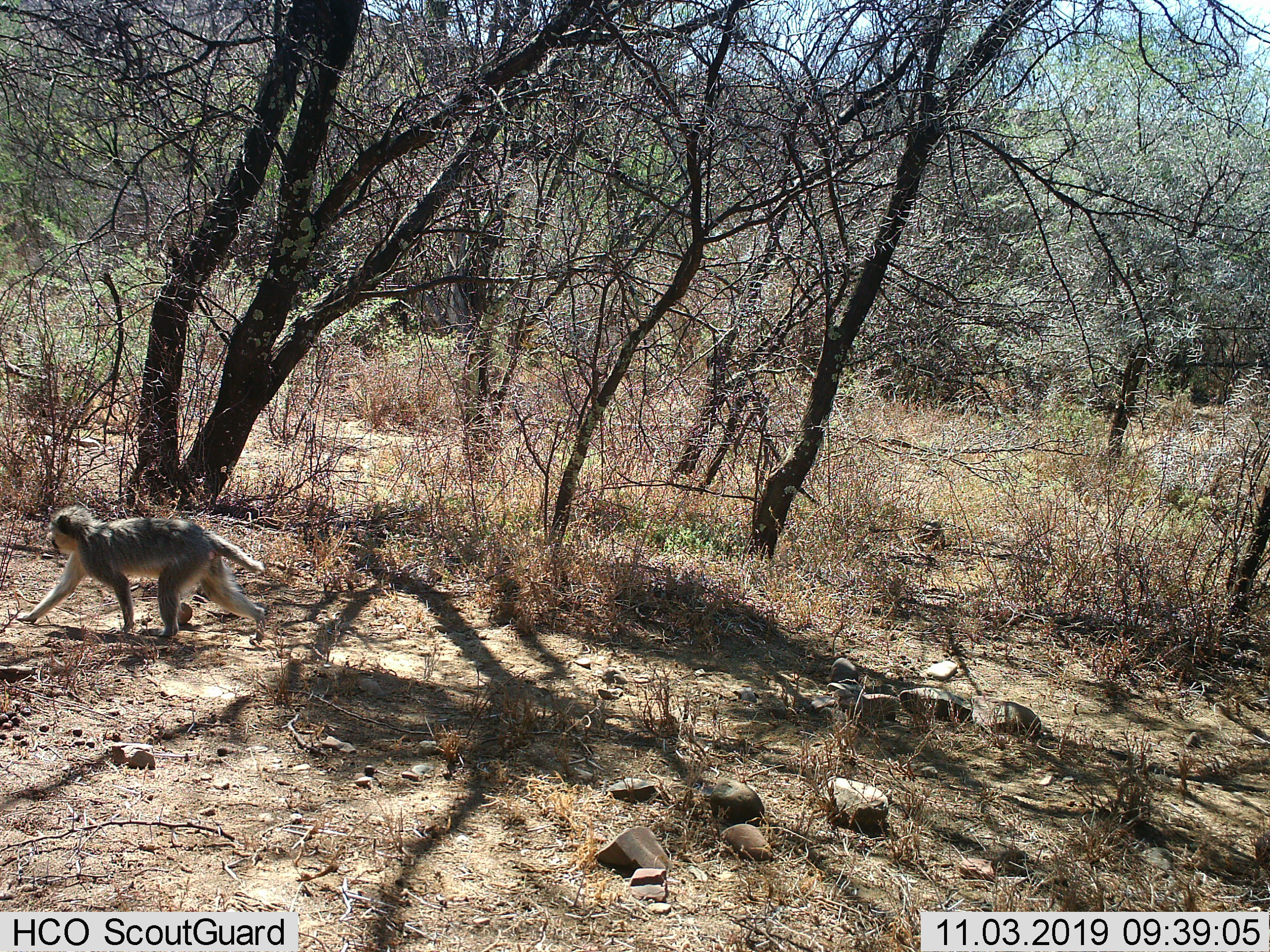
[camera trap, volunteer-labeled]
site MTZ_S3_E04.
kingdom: Animalia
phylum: Chordata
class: Mammalia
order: Primates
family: Cercopithecidae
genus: Chlorocebus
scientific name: Chlorocebus pygerythrus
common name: vervet monkey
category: monkeyvervet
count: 1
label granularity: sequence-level